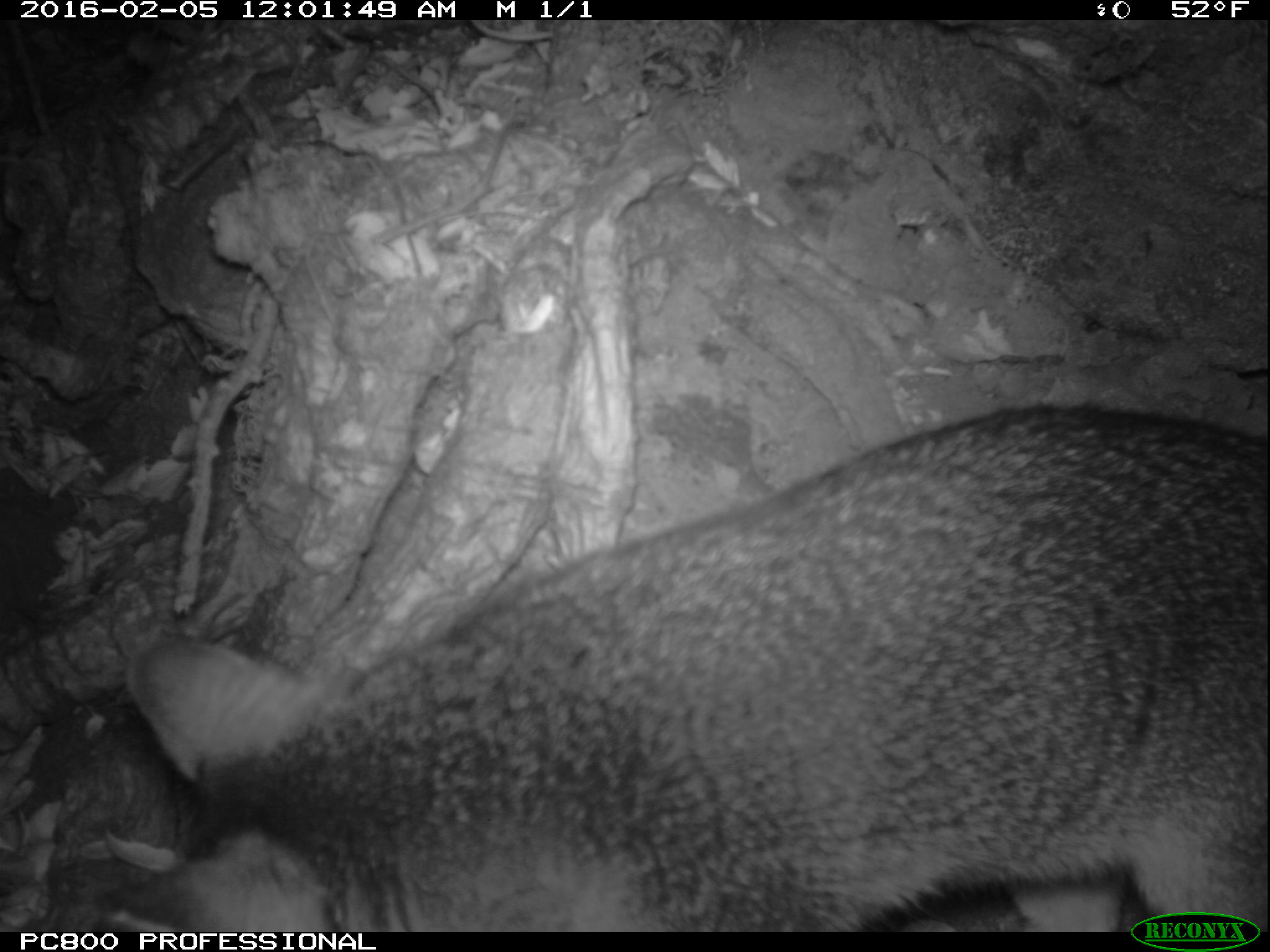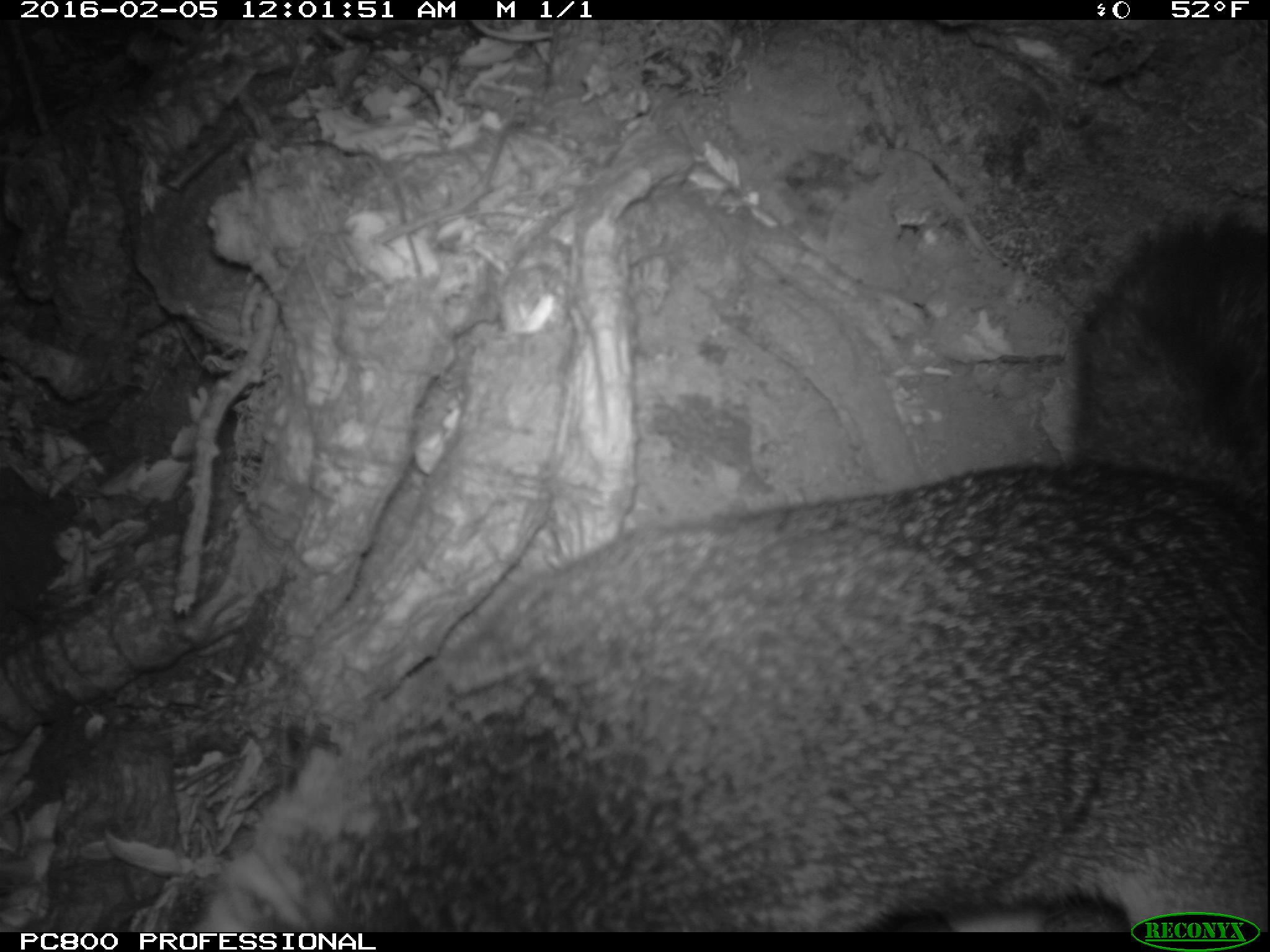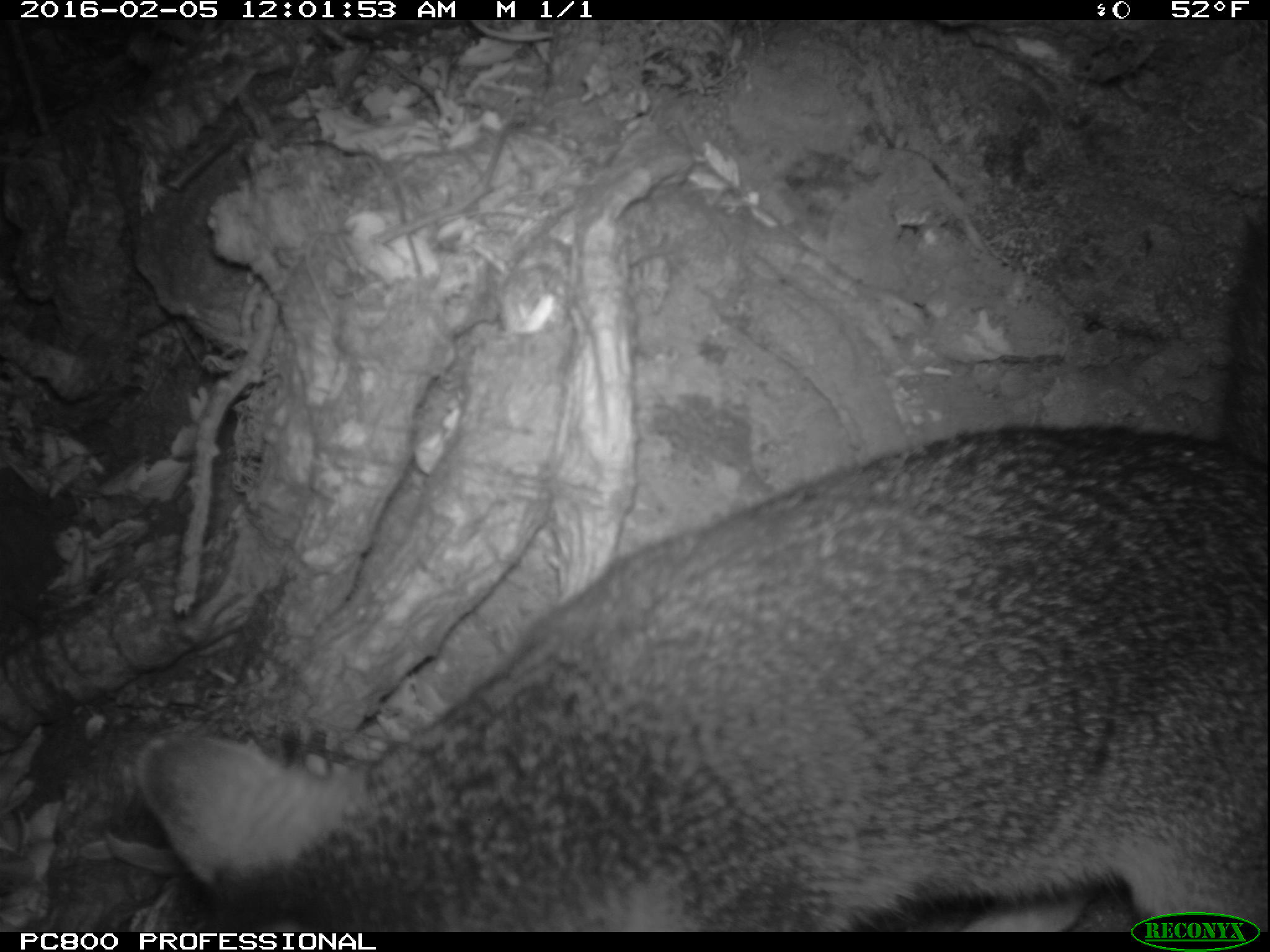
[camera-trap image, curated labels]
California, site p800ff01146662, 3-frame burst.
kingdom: Animalia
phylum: Chordata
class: Mammalia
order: Carnivora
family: Canidae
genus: Urocyon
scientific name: Urocyon littoralis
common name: island fox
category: fox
Fox (island fox) (Urocyon littoralis).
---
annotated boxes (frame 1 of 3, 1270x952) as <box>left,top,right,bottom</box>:
fox: <box>97,402,1269,932</box>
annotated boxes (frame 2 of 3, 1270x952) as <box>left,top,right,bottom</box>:
fox: <box>189,198,1269,933</box>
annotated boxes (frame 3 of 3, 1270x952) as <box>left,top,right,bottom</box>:
fox: <box>134,199,1269,932</box>